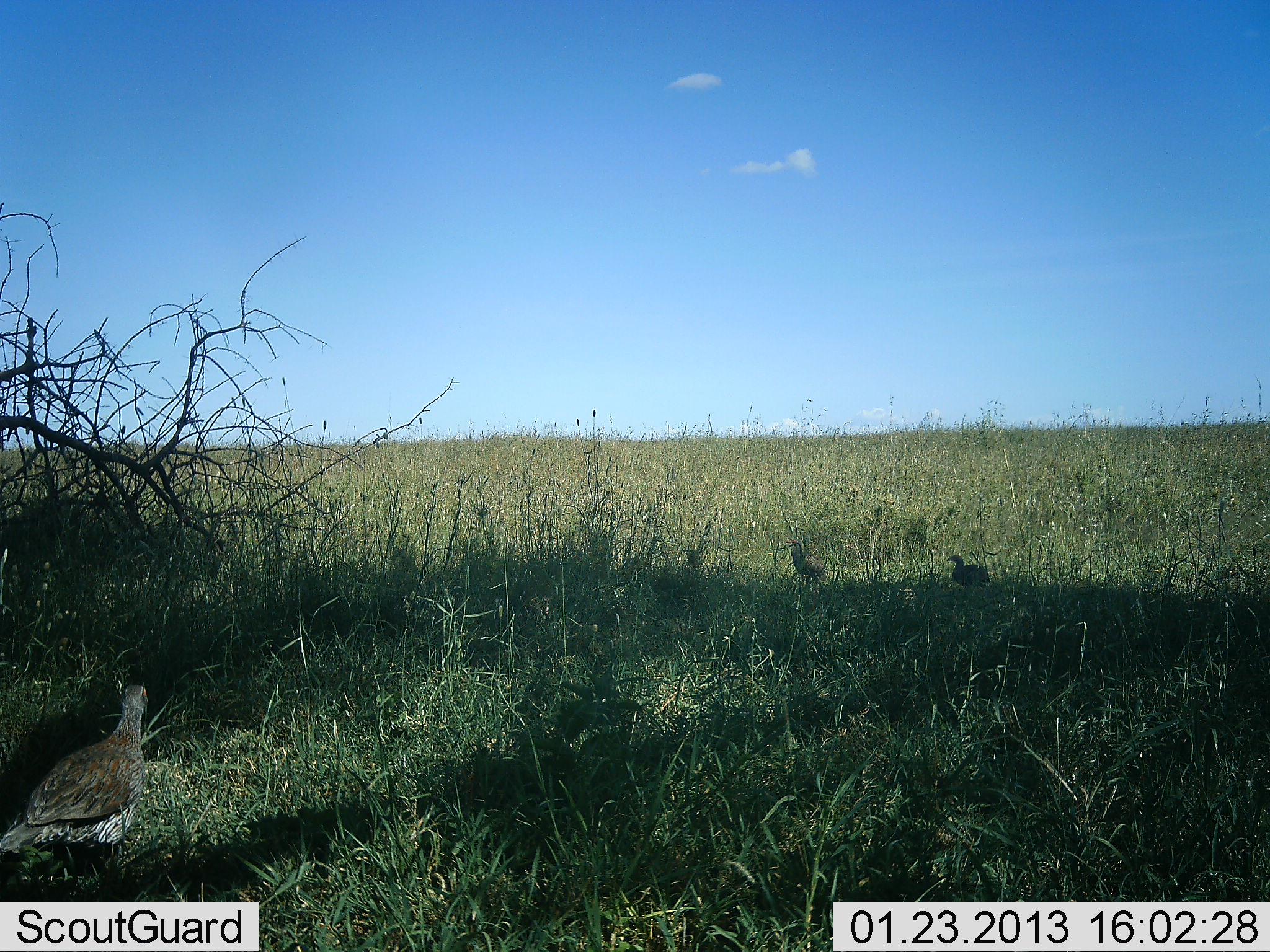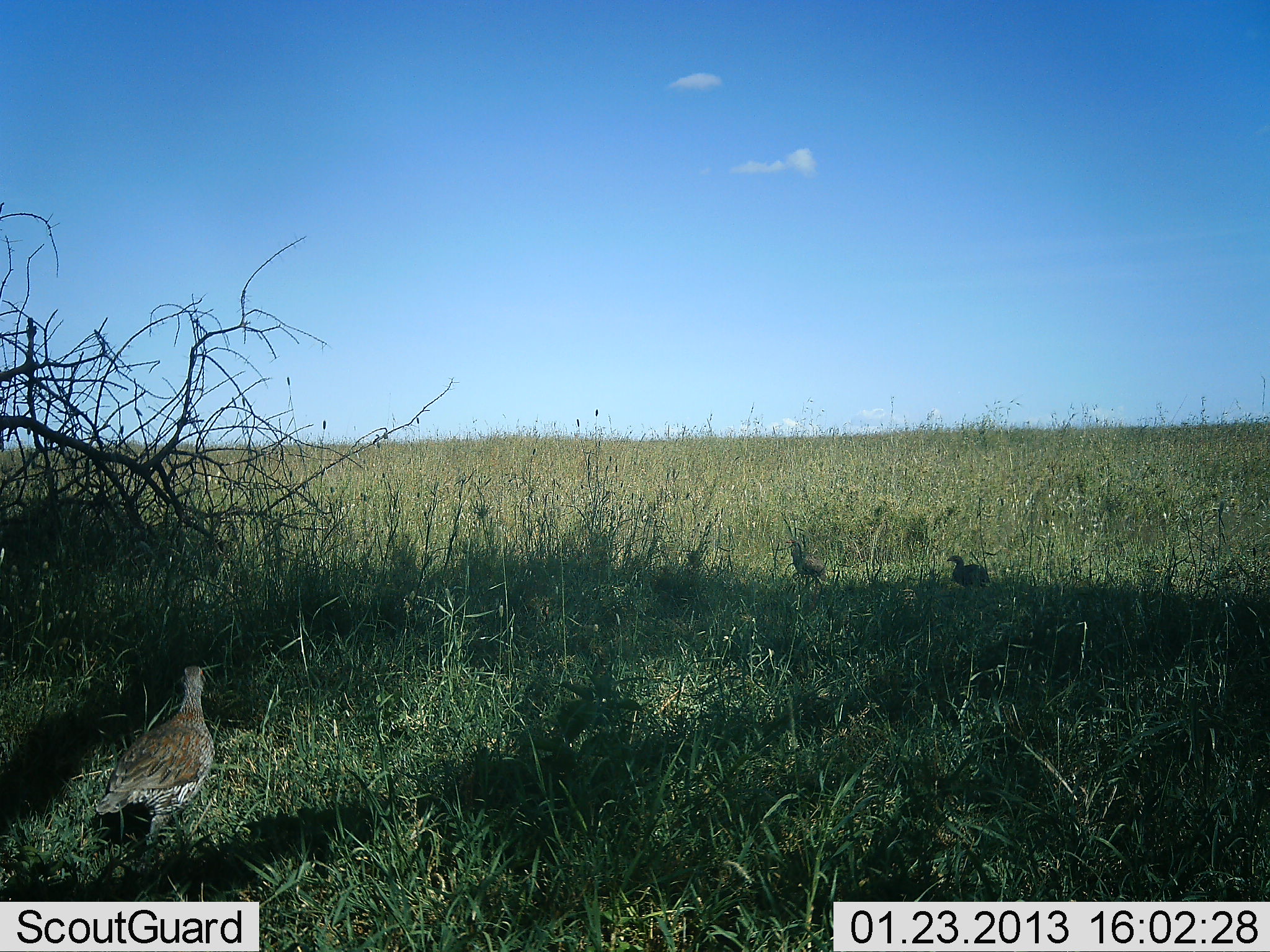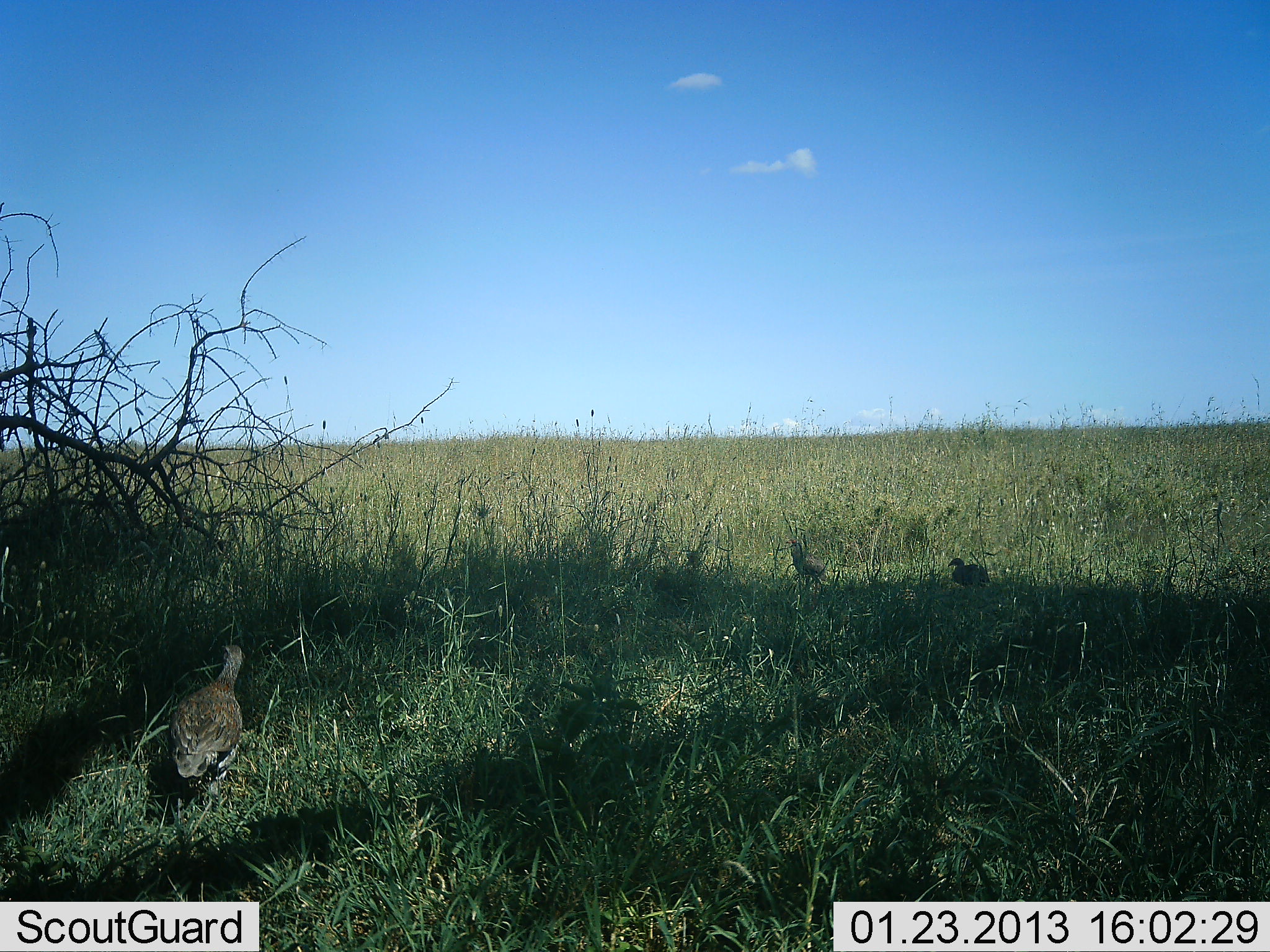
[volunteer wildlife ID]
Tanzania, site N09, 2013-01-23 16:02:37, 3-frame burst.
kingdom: Animalia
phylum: Chordata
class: Aves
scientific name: Aves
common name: bird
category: otherbird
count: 3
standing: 57%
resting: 14%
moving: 67%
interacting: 0%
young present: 5%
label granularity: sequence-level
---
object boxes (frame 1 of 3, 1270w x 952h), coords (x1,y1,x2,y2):
animal: (0,684,152,900); (783,536,830,587); (945,553,991,590)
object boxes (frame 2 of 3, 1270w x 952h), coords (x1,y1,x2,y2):
animal: (92,664,216,857); (783,537,830,587); (946,555,990,590)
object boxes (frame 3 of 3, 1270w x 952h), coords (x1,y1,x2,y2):
animal: (163,643,247,818); (786,538,829,589); (948,556,990,590)